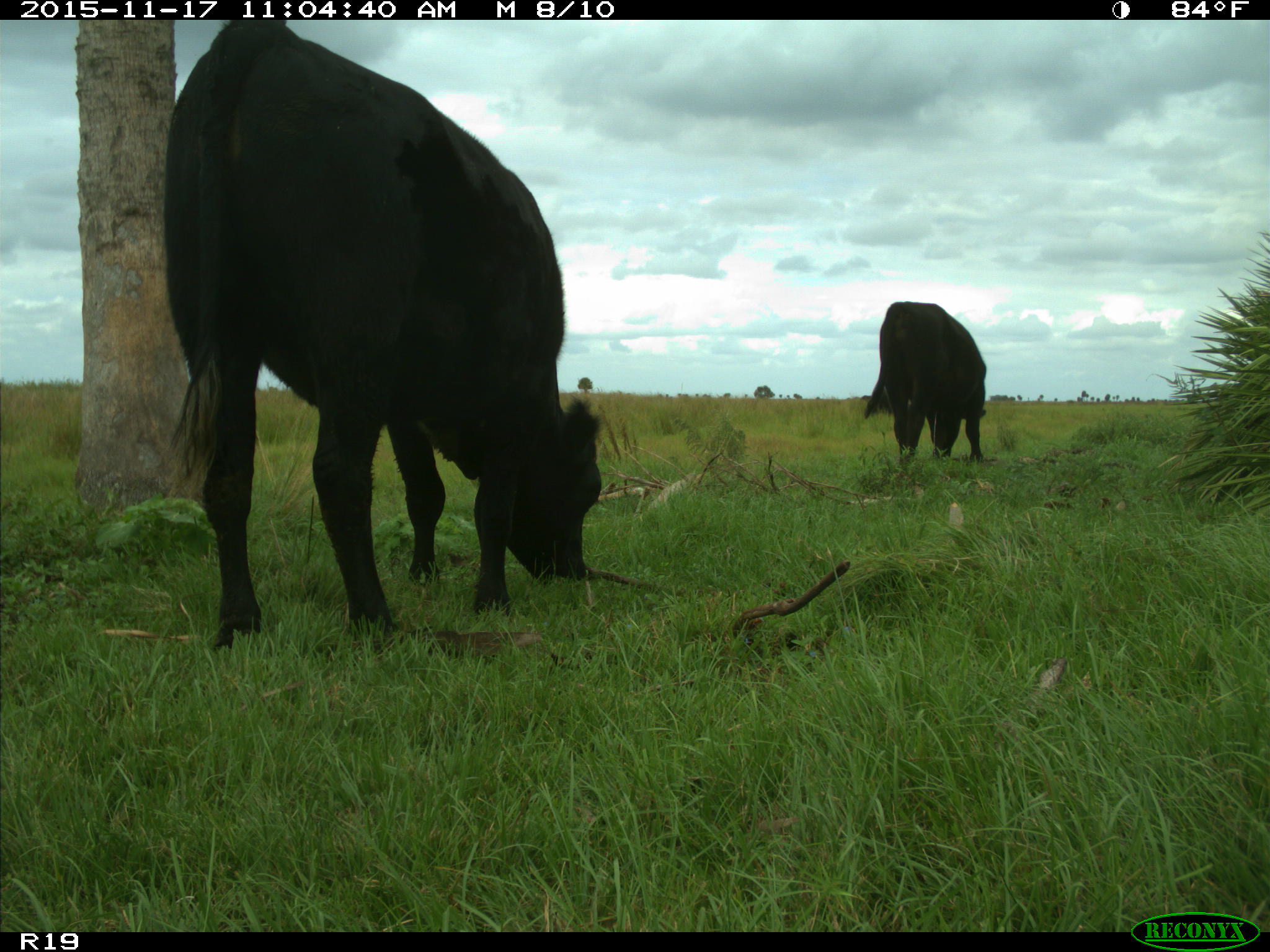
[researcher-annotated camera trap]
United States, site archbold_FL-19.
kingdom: Animalia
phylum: Chordata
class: Mammalia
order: Artiodactyla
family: Bovidae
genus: Bos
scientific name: Bos taurus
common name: domestic cow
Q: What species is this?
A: Bos taurus (domestic cow).